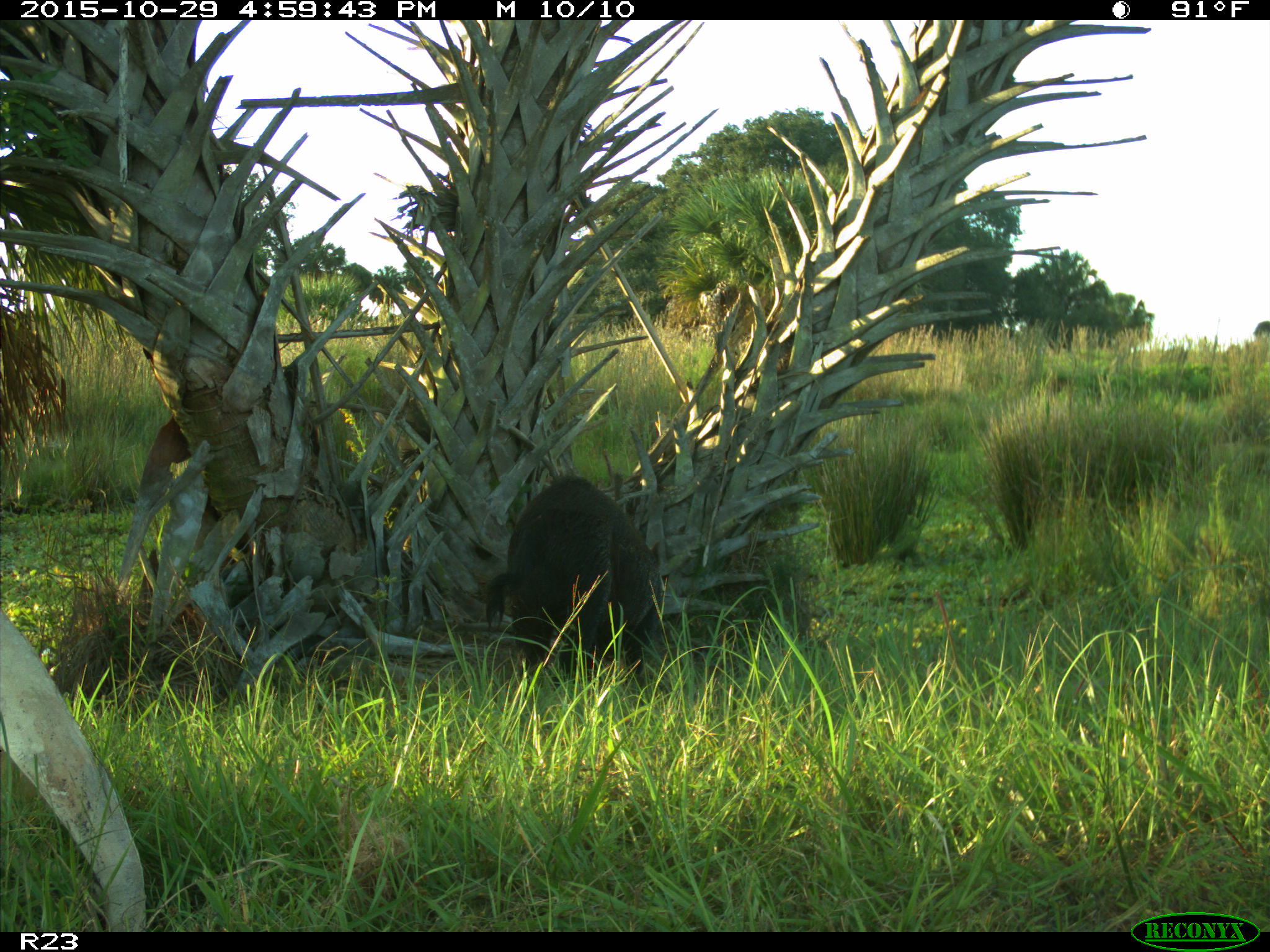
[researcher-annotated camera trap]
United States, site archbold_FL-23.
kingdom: Animalia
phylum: Chordata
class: Mammalia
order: Artiodactyla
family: Suidae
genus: Sus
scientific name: Sus scrofa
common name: wild boar